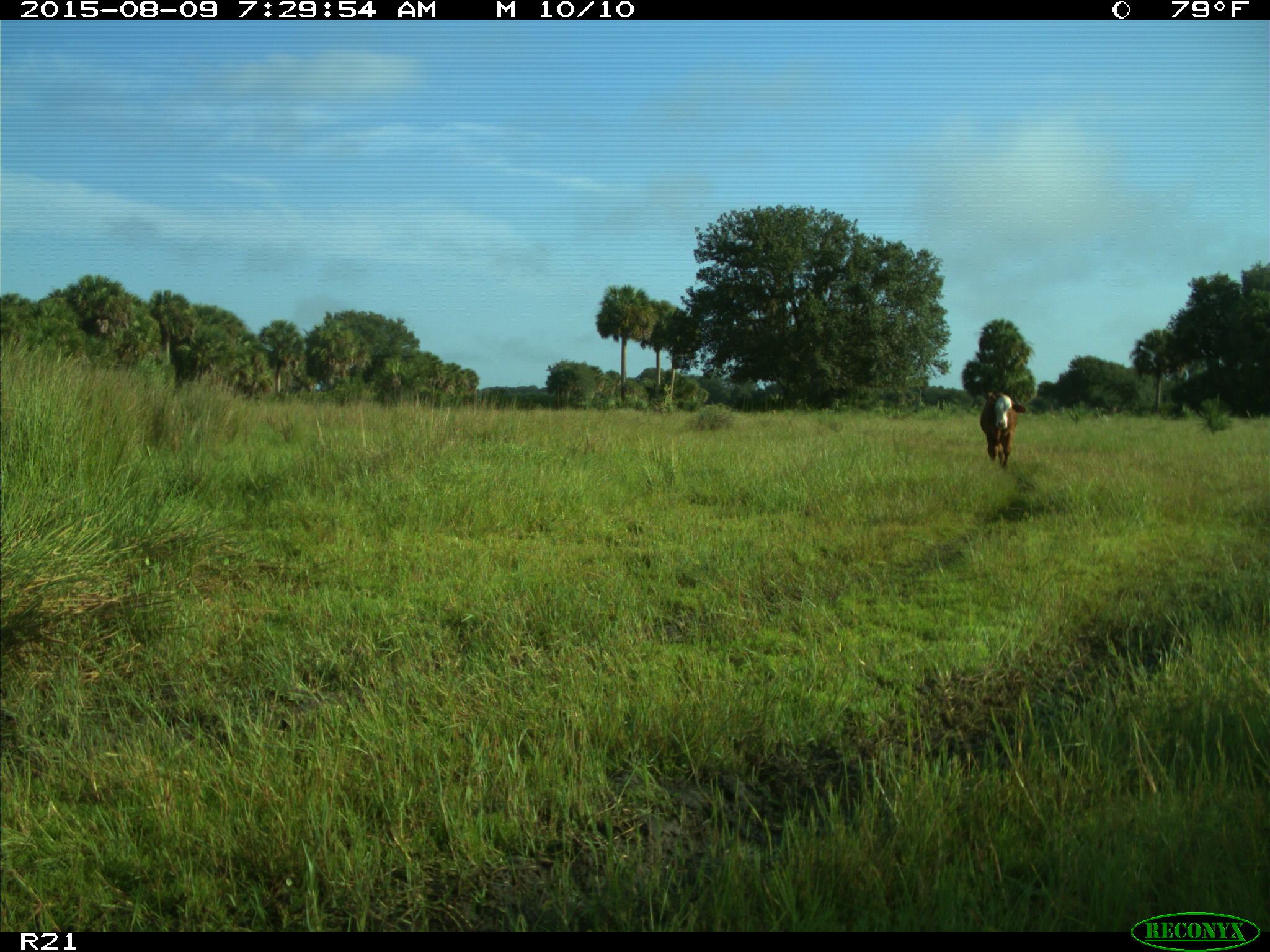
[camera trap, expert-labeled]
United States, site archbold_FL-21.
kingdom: Animalia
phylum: Chordata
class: Mammalia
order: Artiodactyla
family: Bovidae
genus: Bos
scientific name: Bos taurus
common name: domestic cow